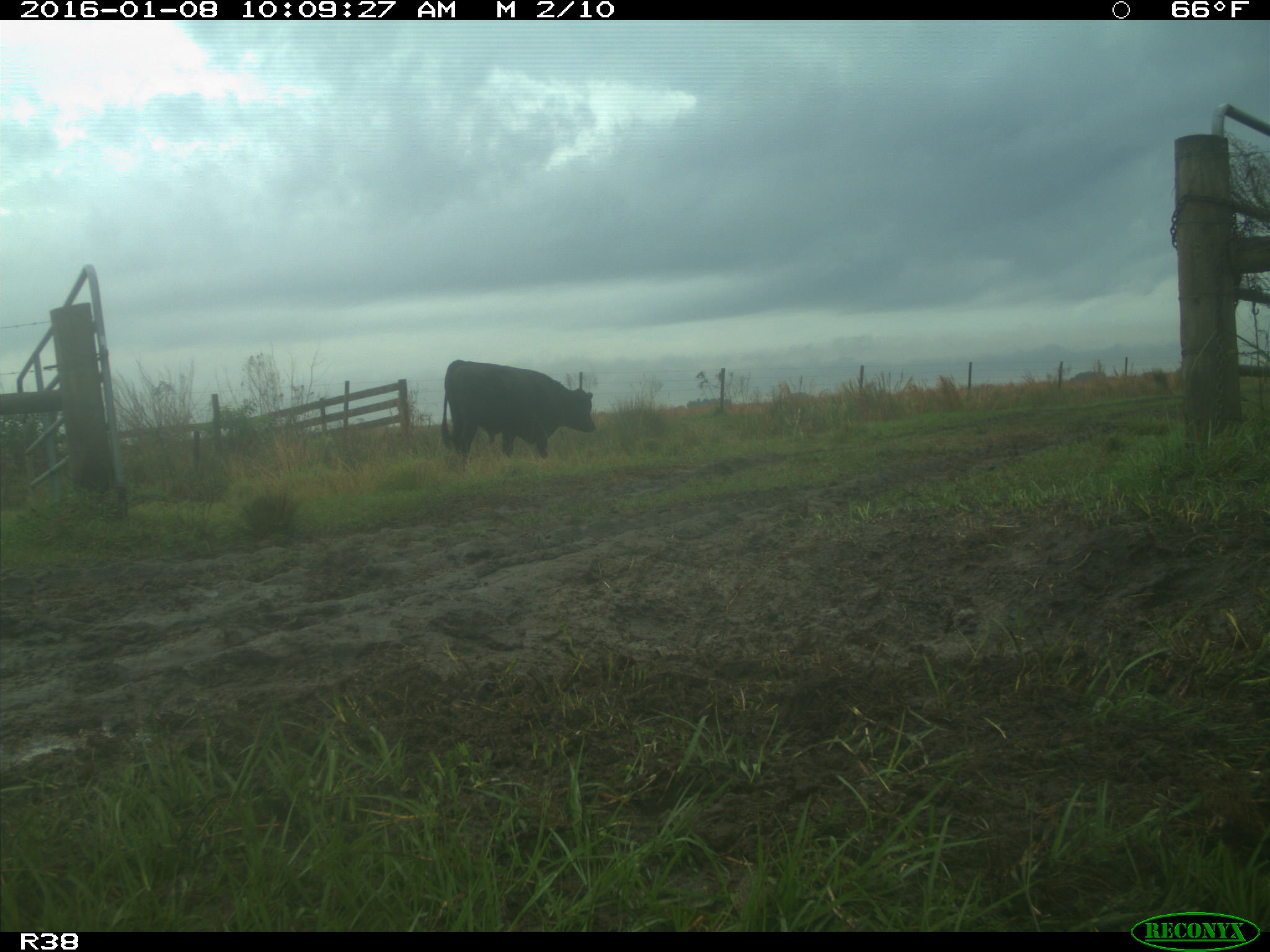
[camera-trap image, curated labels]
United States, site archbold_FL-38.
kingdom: Animalia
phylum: Chordata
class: Mammalia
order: Artiodactyla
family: Bovidae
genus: Bos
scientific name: Bos taurus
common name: domestic cow